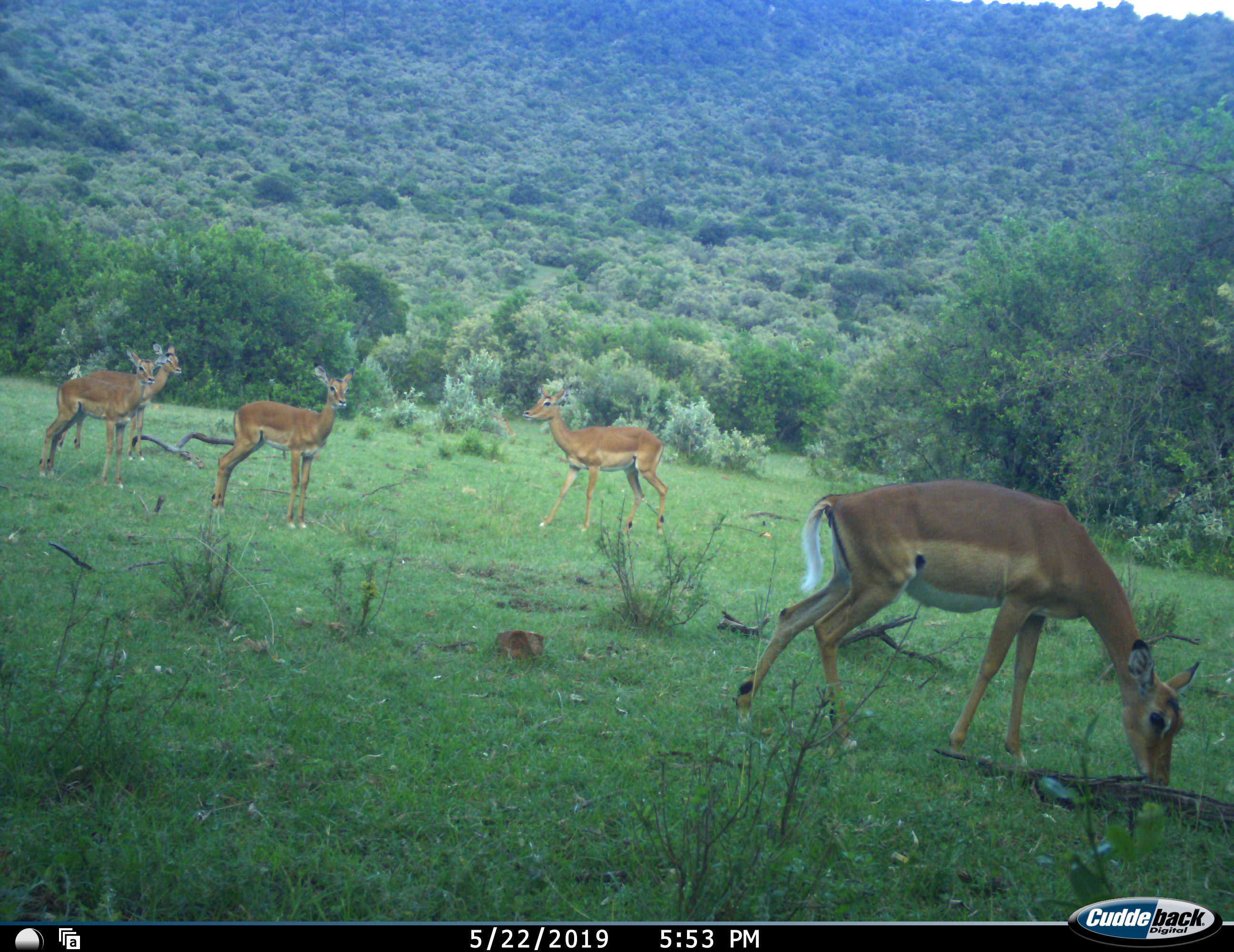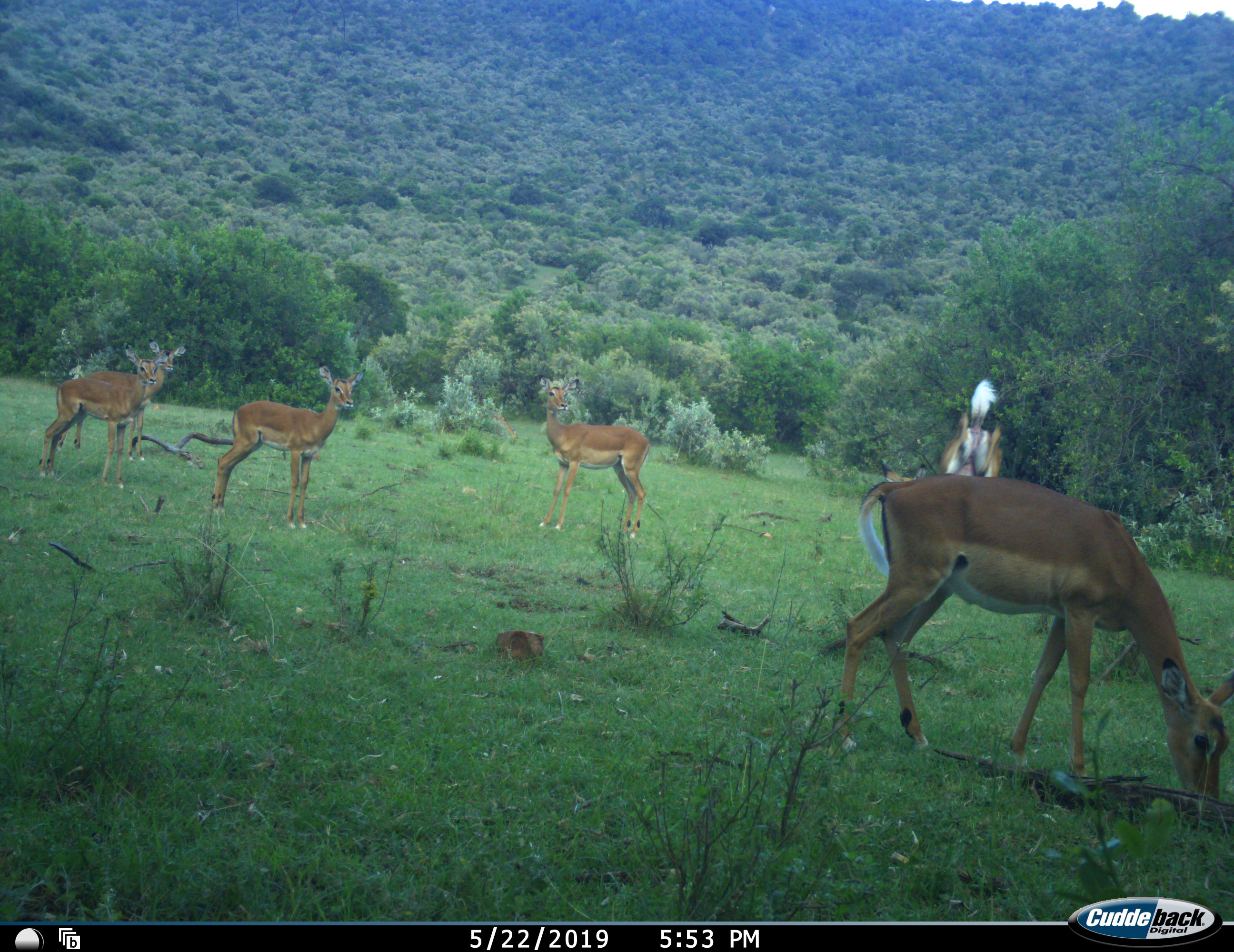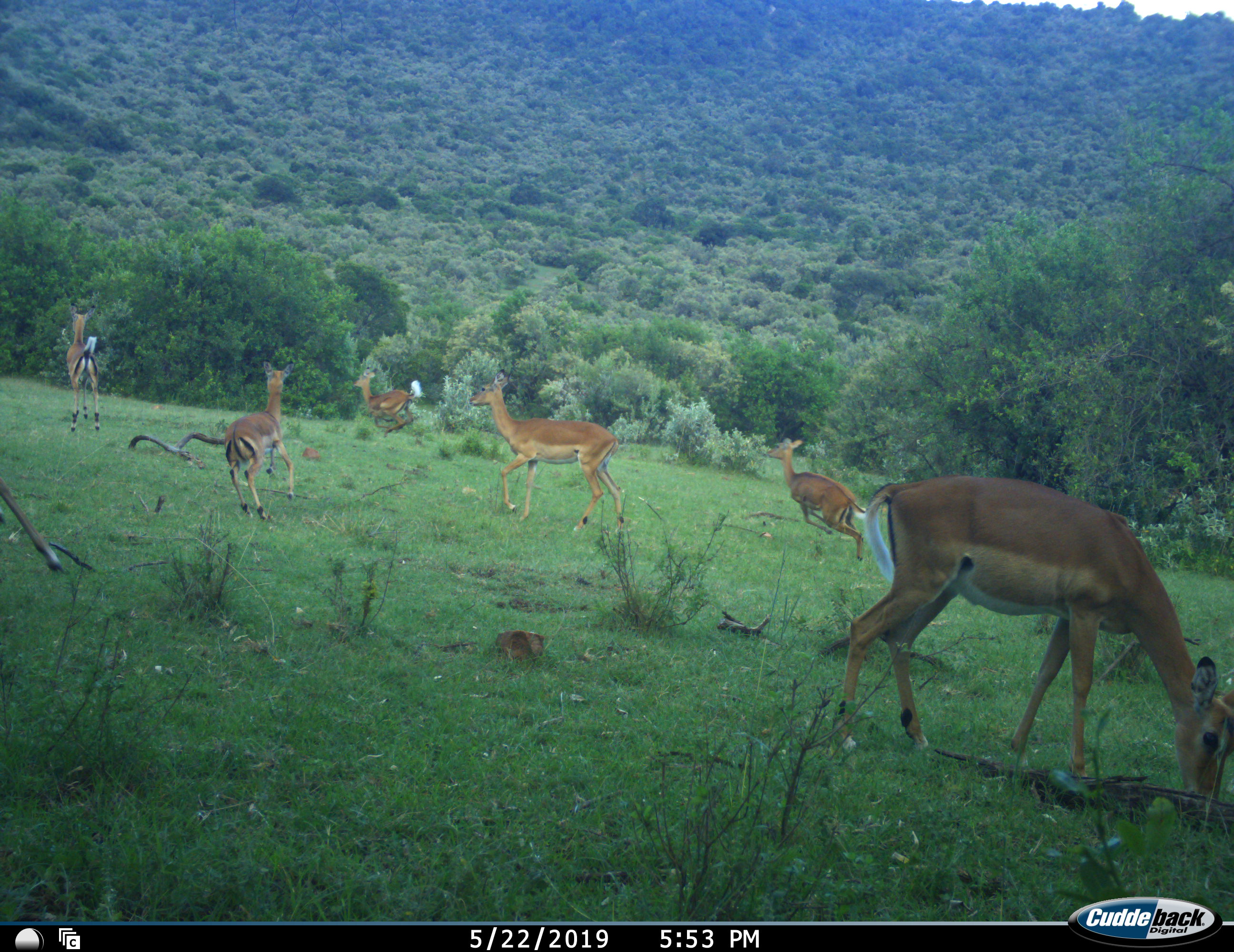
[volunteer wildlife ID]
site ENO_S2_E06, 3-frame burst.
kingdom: Animalia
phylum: Chordata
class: Mammalia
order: Artiodactyla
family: Bovidae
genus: Aepyceros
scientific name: Aepyceros melampus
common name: impala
Impala (Aepyceros melampus), count 6. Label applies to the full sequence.